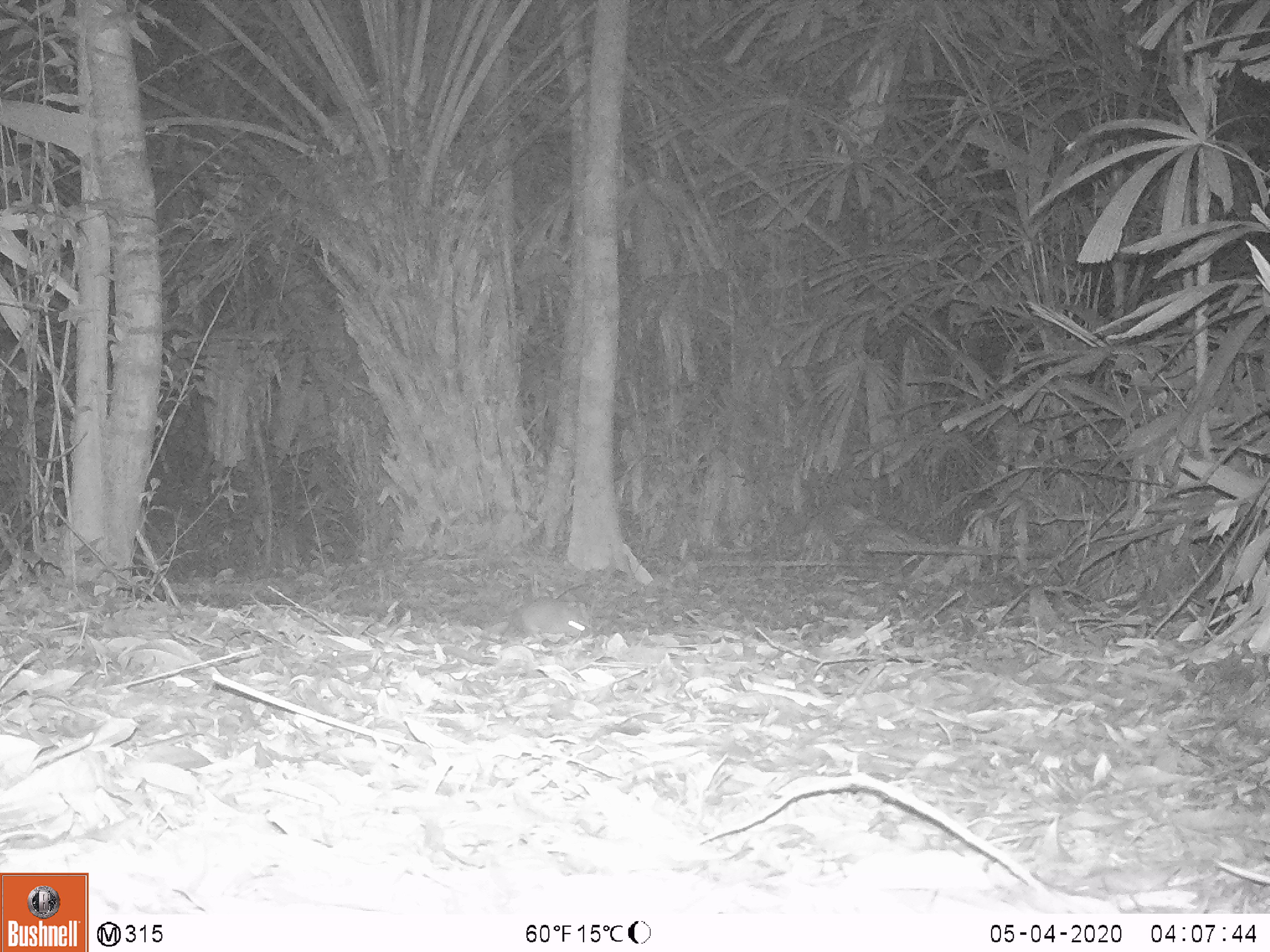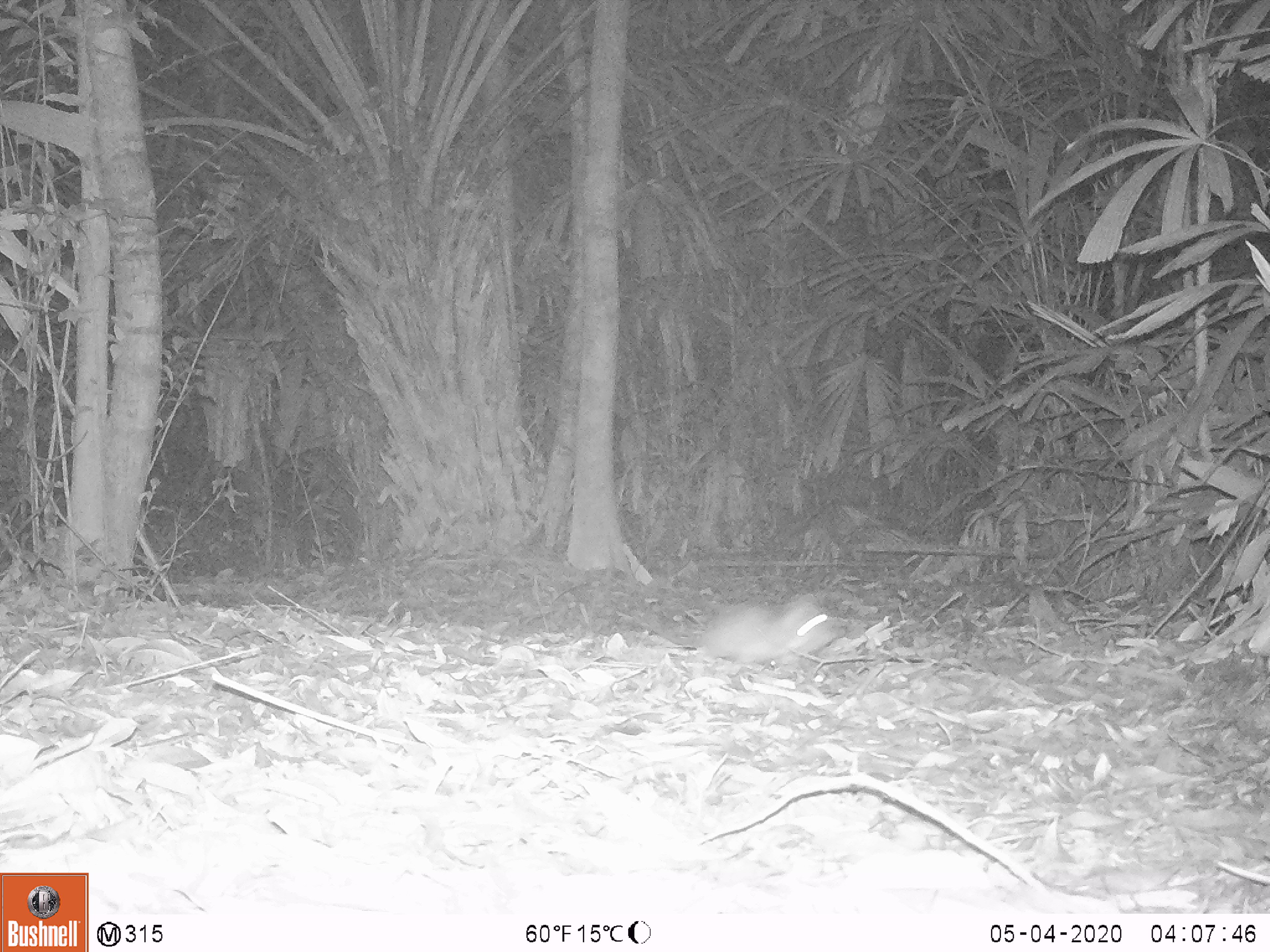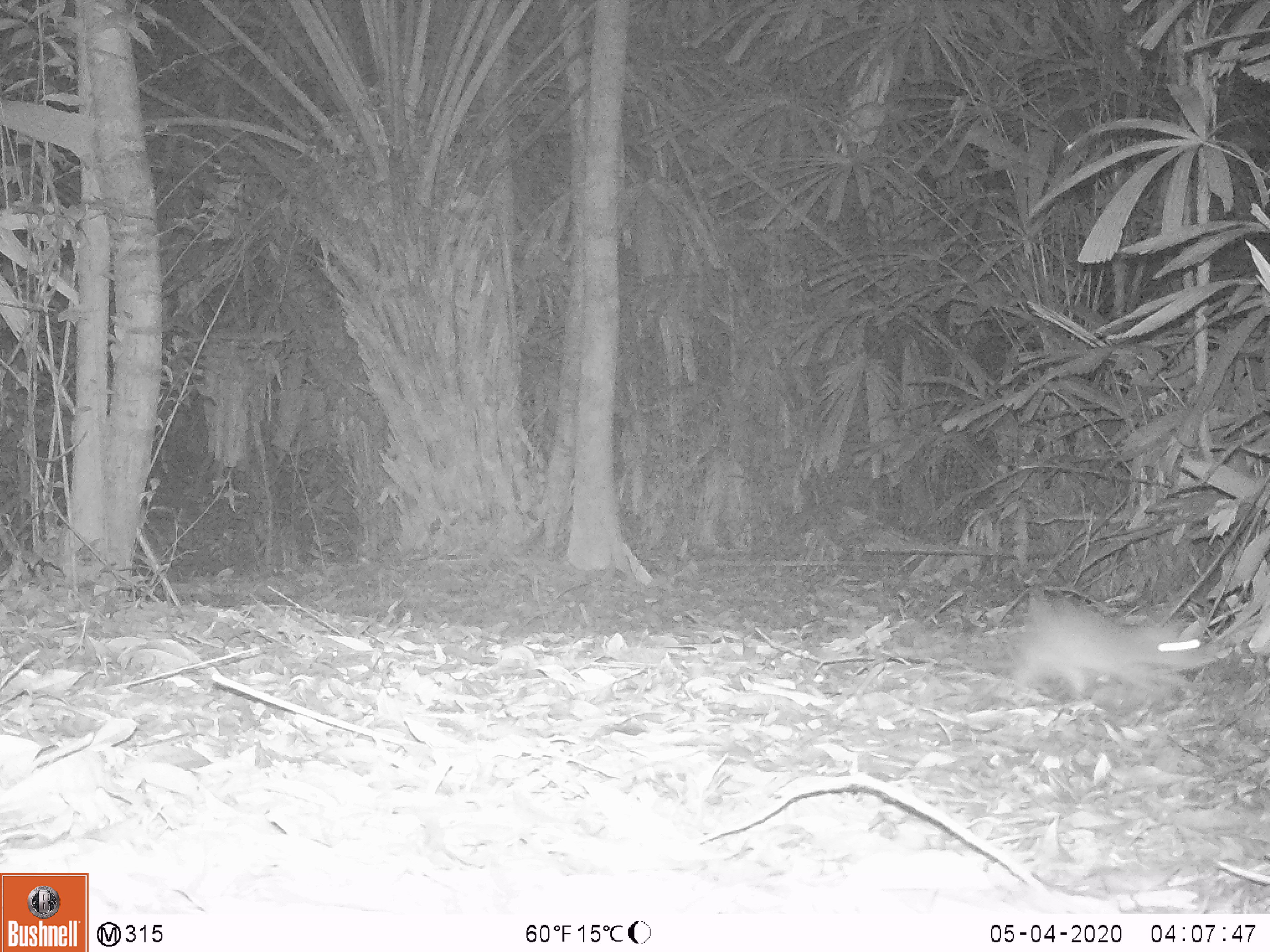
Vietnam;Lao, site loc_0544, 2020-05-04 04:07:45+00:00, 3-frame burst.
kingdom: Animalia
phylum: Chordata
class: Mammalia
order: Rodentia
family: Muridae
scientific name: Muridae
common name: old-world mice and rats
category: unidentified murid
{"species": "unidentified murid (old-world mice and rats) (Muridae)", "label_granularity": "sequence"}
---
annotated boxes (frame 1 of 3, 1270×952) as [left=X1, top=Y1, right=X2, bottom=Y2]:
unidentified murid: [left=520, top=601, right=590, bottom=637]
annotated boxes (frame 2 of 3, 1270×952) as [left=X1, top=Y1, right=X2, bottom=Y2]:
unidentified murid: [left=699, top=593, right=846, bottom=673]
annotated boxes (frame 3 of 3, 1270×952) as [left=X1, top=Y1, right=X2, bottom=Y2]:
unidentified murid: [left=1013, top=584, right=1223, bottom=704]